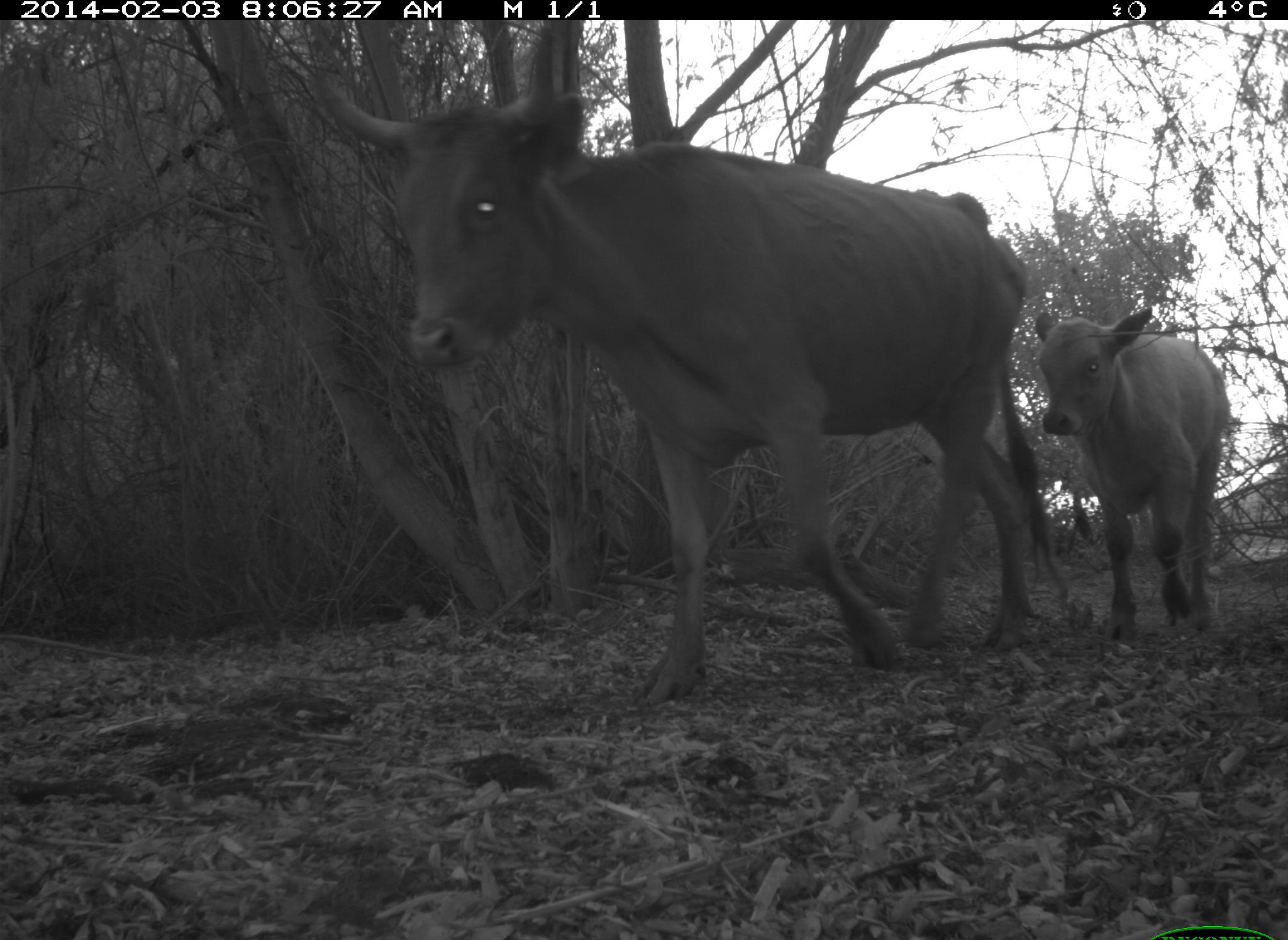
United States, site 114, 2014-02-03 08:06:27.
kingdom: Animalia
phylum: Chordata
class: Mammalia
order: Artiodactyla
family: Bovidae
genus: Bos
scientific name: Bos taurus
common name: cow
Cow (Bos taurus).